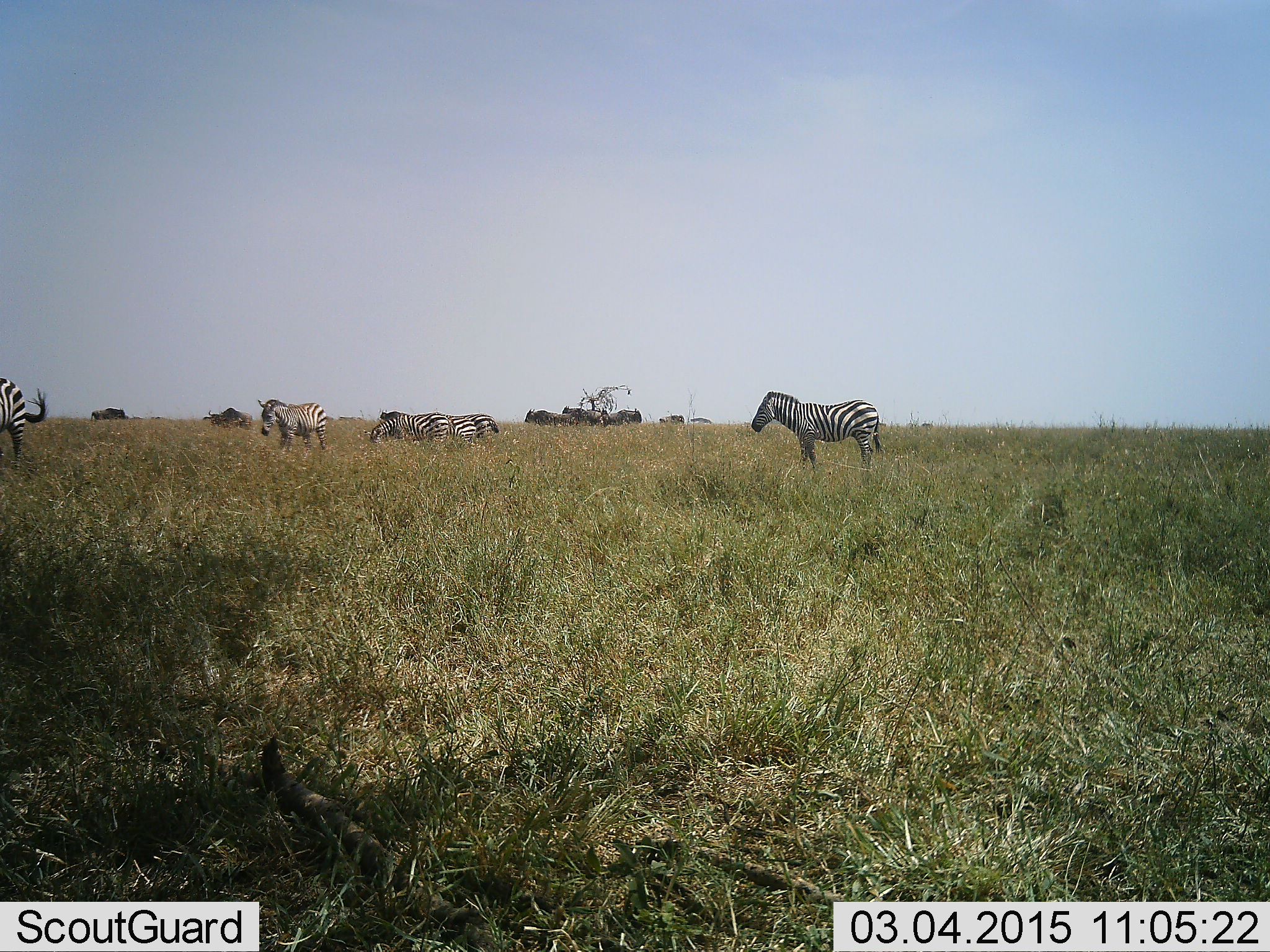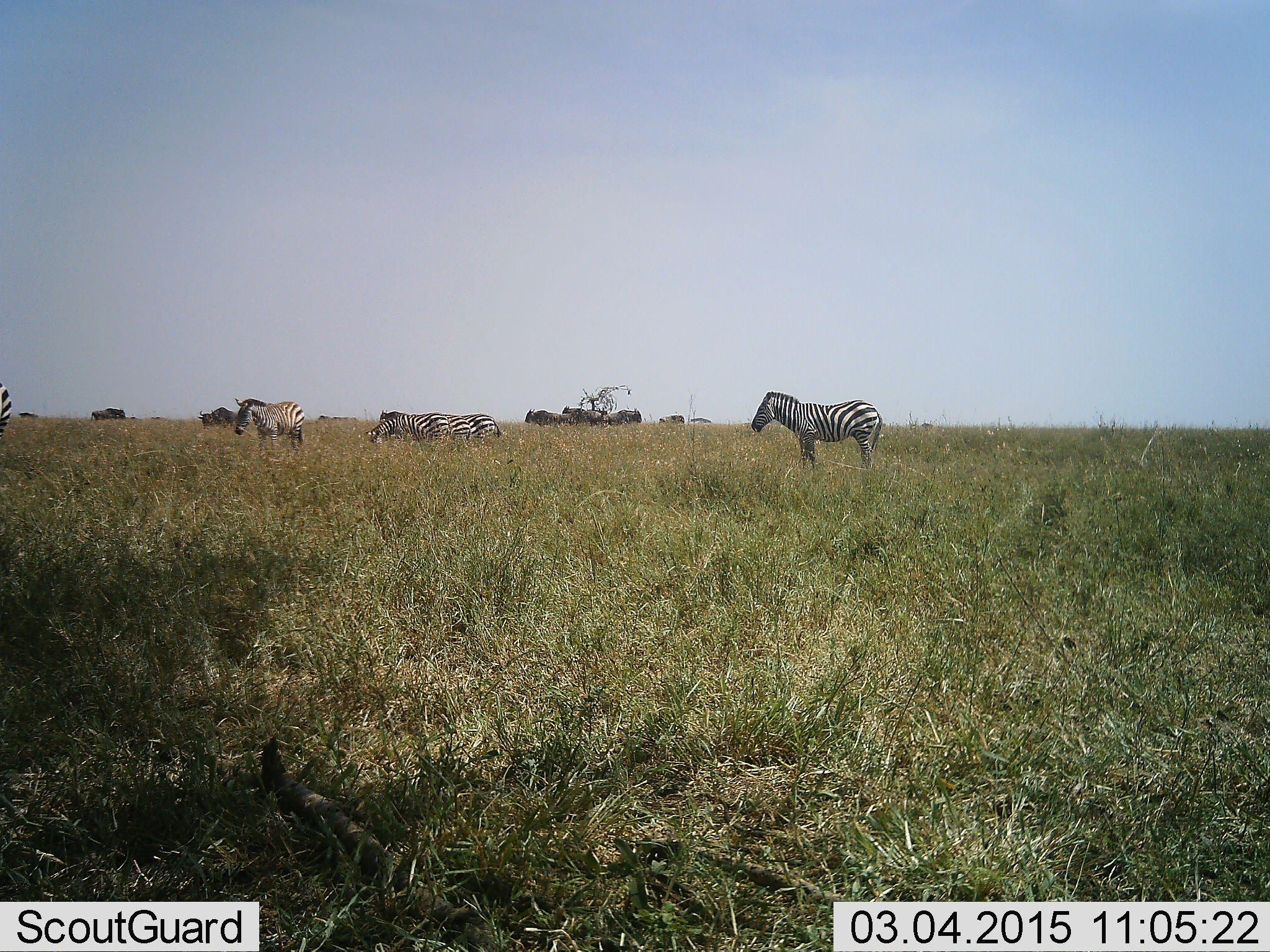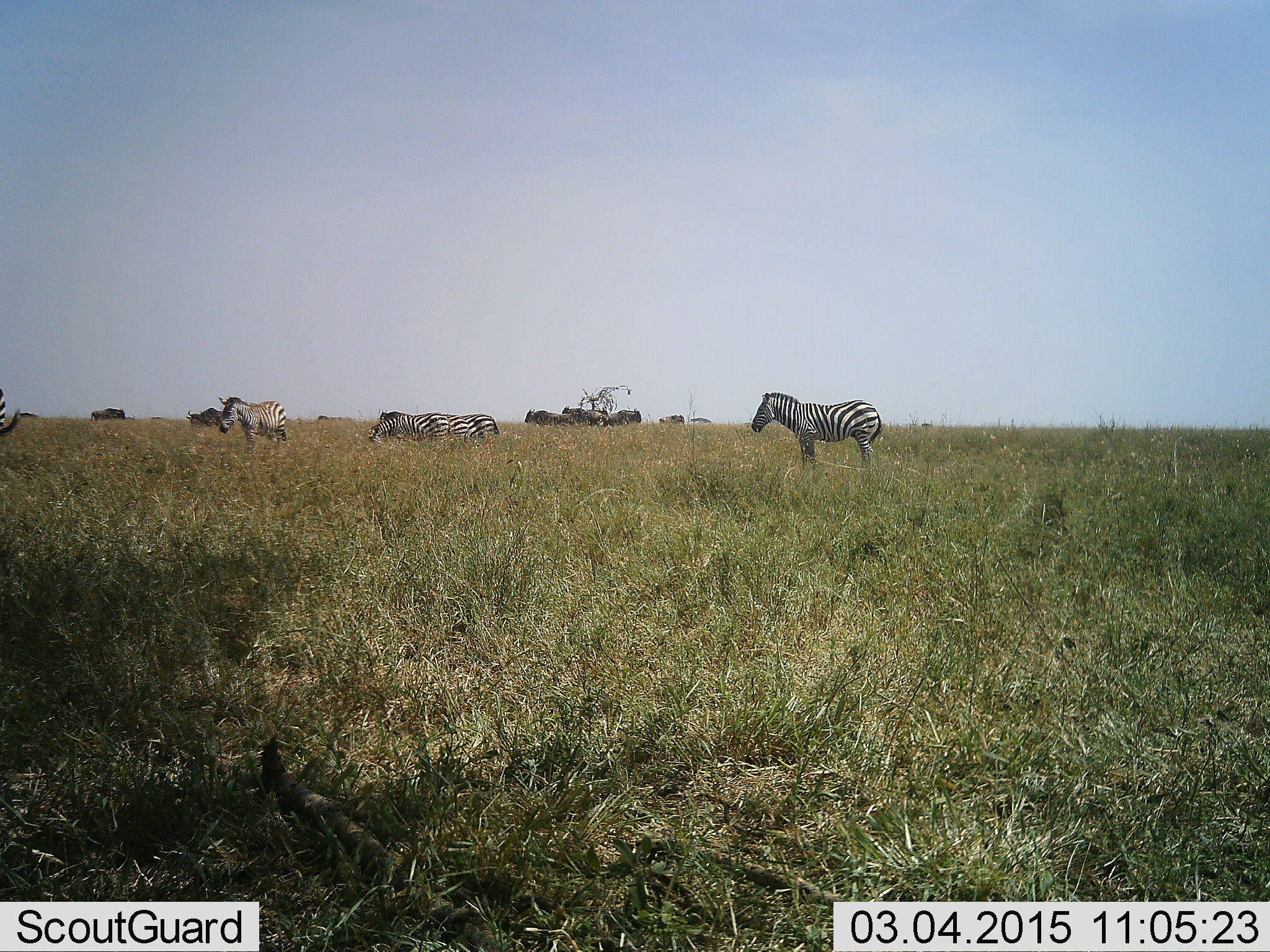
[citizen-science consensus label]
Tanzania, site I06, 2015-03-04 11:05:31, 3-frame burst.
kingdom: Animalia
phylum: Chordata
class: Mammalia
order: Artiodactyla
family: Bovidae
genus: Connochaetes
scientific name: Connochaetes taurinus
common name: blue wildebeest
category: wildebeest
Wildebeest (blue wildebeest) (Connochaetes taurinus), count 9. Behavior (volunteer vote fractions): standing 100%, resting 0%, moving 40%, interacting 0%. Young present (vote fraction): 0%. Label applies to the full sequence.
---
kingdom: Animalia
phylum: Chordata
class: Mammalia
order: Perissodactyla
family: Equidae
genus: Equus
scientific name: Equus quagga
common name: plains zebra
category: zebra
Zebra (plains zebra) (Equus quagga), count 6. Behavior (volunteer vote fractions): standing 88%, resting 0%, moving 71%, interacting 0%. Young present (vote fraction): 0%. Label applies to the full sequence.